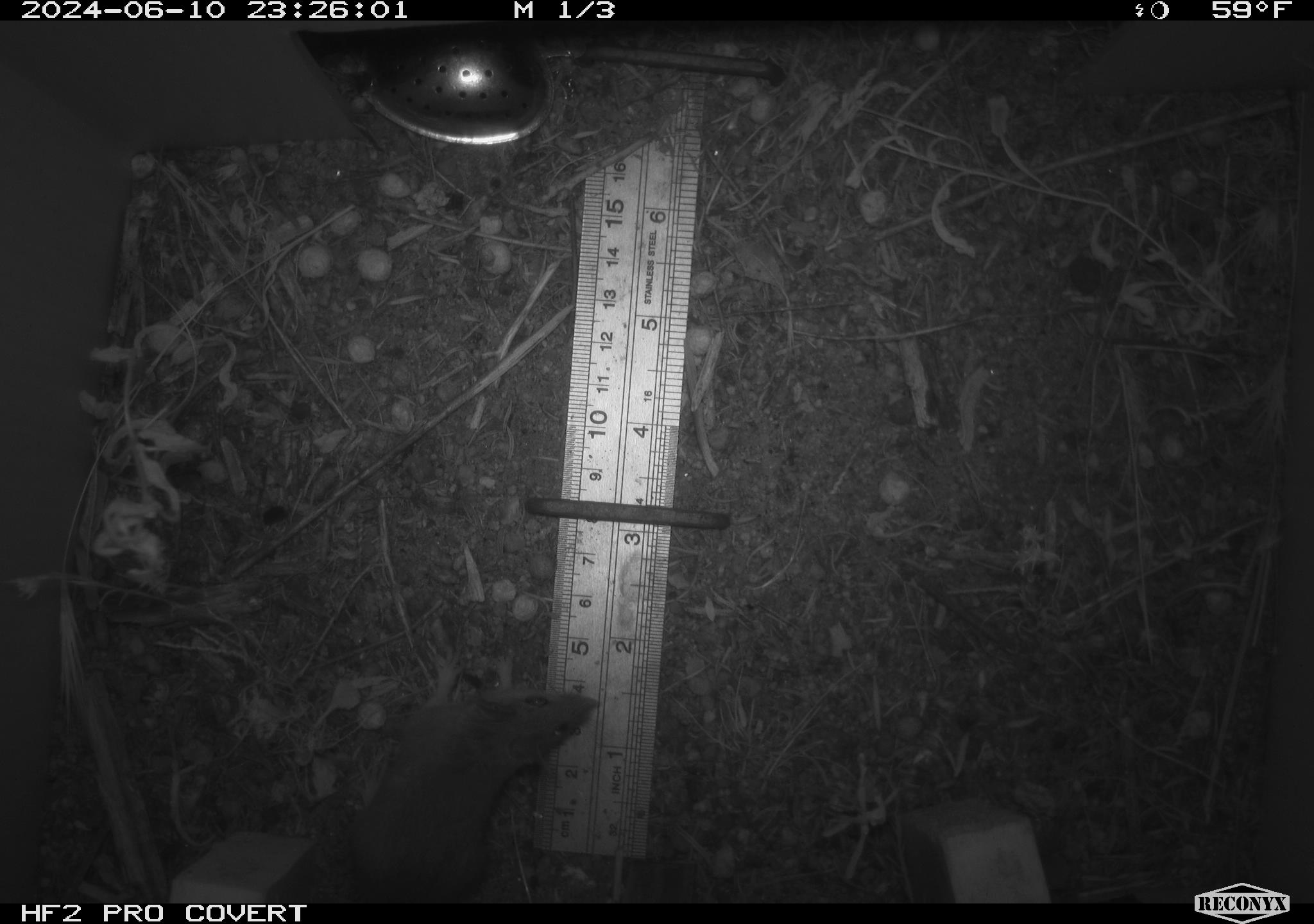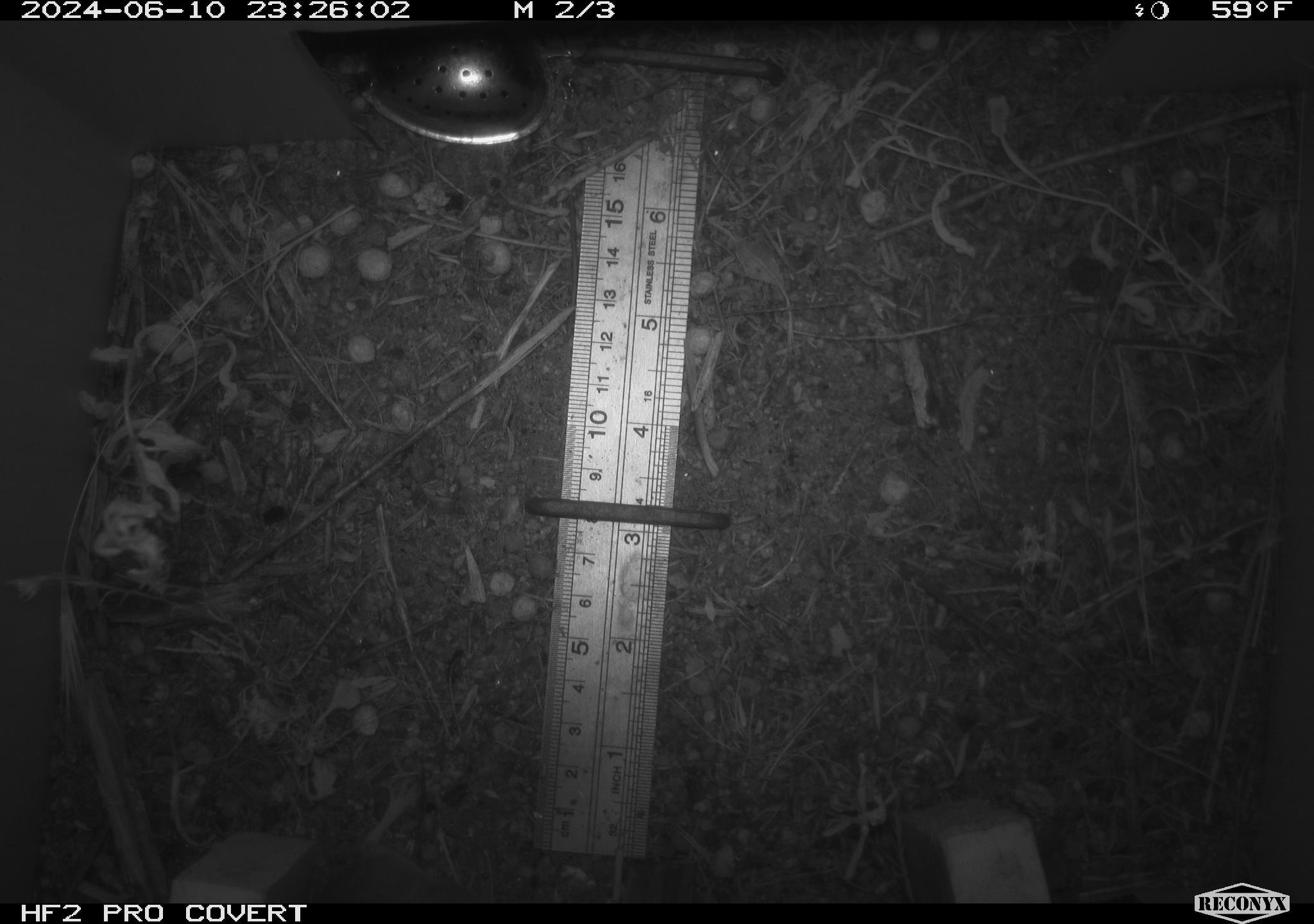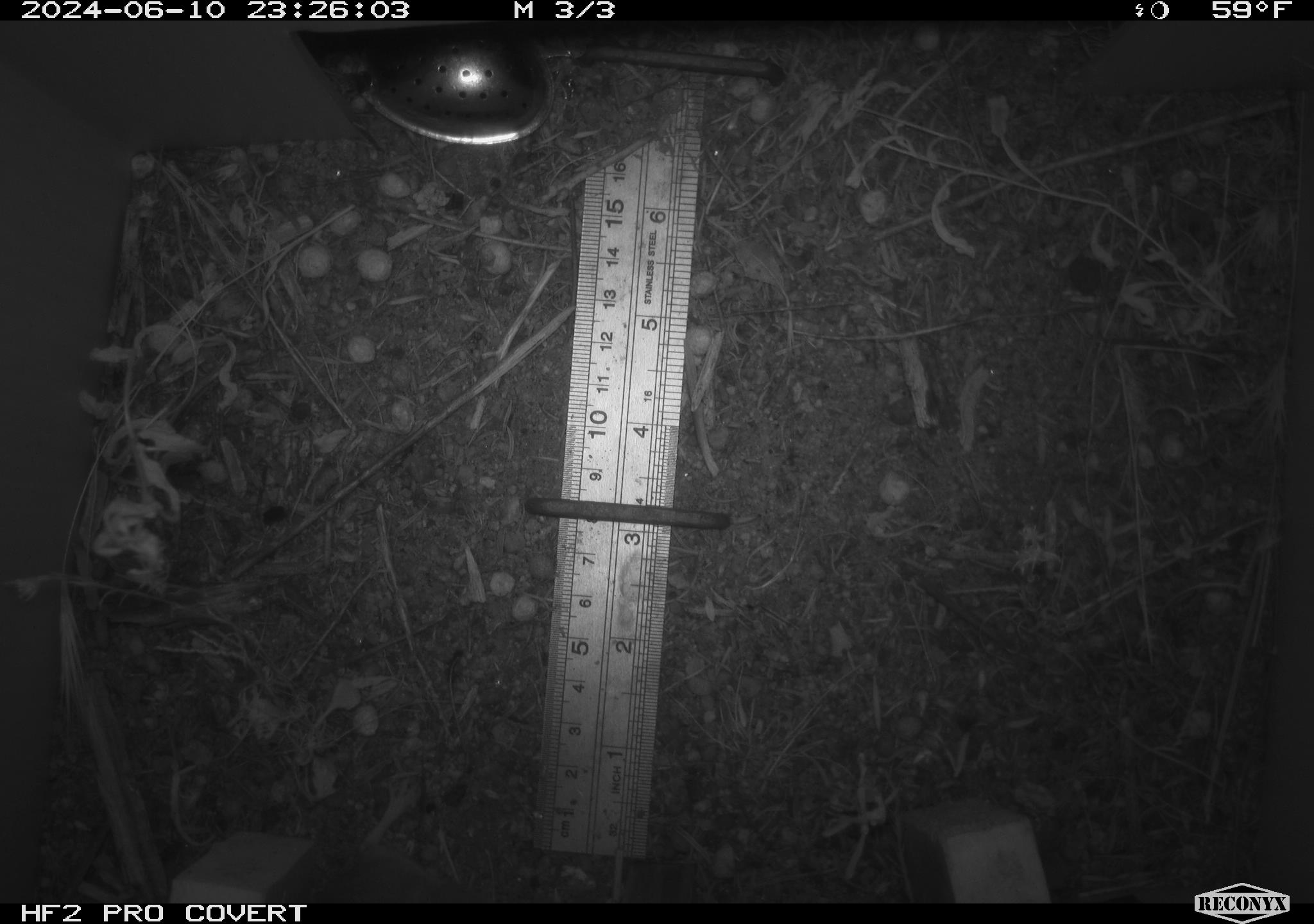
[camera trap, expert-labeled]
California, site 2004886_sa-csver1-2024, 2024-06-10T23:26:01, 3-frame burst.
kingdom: Animalia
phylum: Chordata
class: Mammalia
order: Rodentia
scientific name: Rodentia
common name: rodent